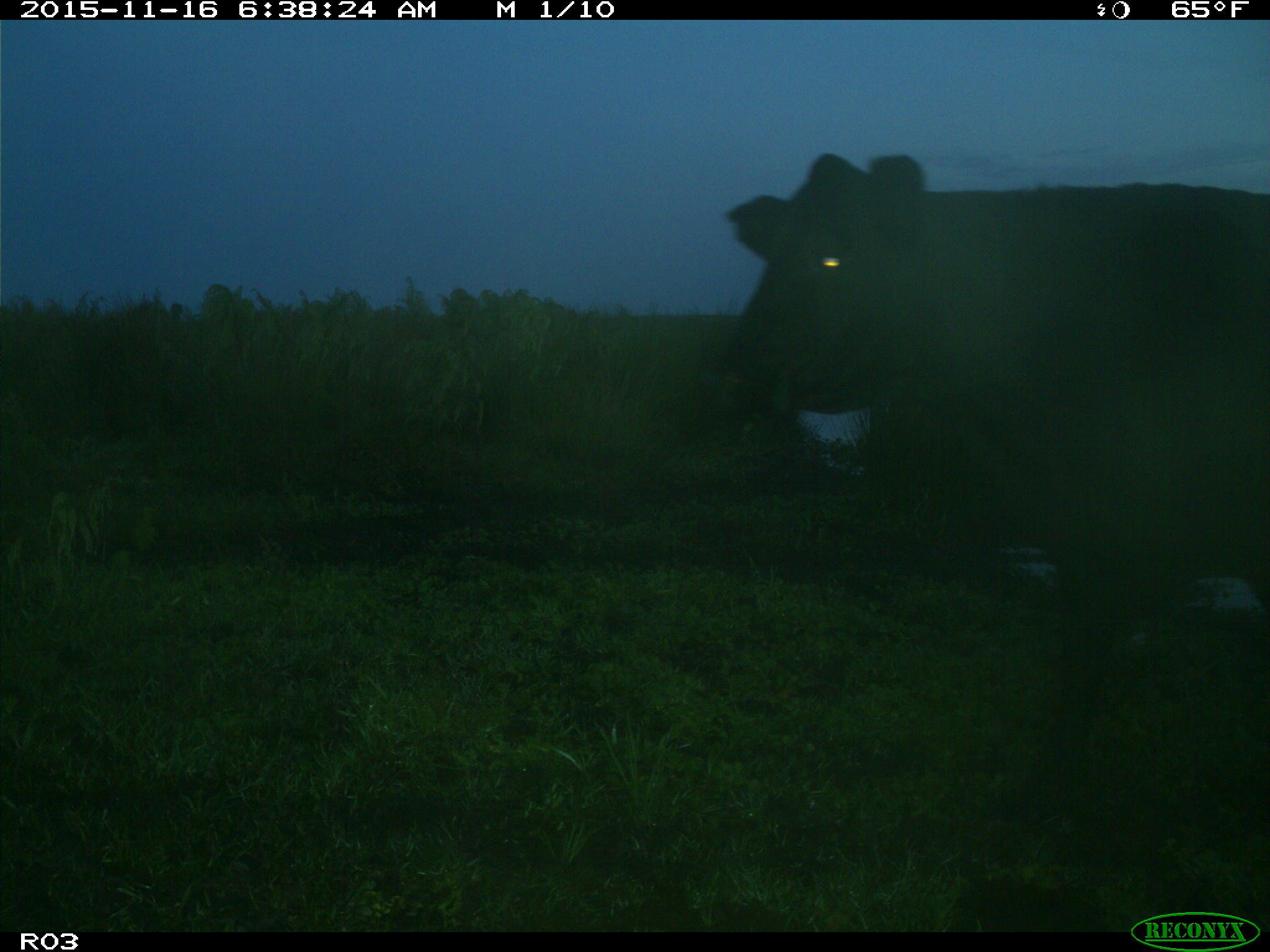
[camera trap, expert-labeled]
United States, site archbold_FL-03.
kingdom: Animalia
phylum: Chordata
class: Mammalia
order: Artiodactyla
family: Bovidae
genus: Bos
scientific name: Bos taurus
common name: domestic cow